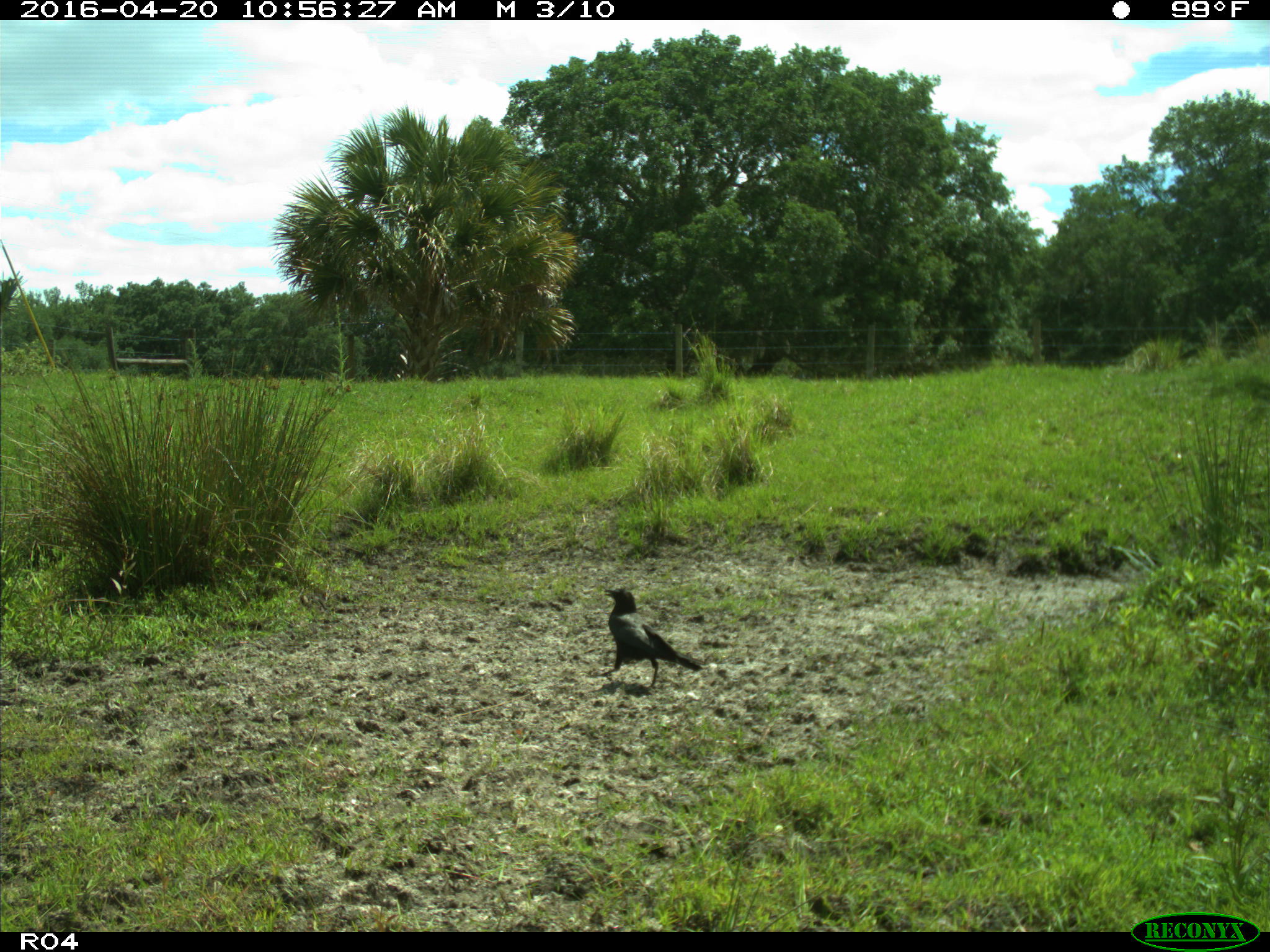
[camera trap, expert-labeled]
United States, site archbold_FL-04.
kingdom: Animalia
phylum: Chordata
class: Aves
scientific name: Aves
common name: birds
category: unidentified bird